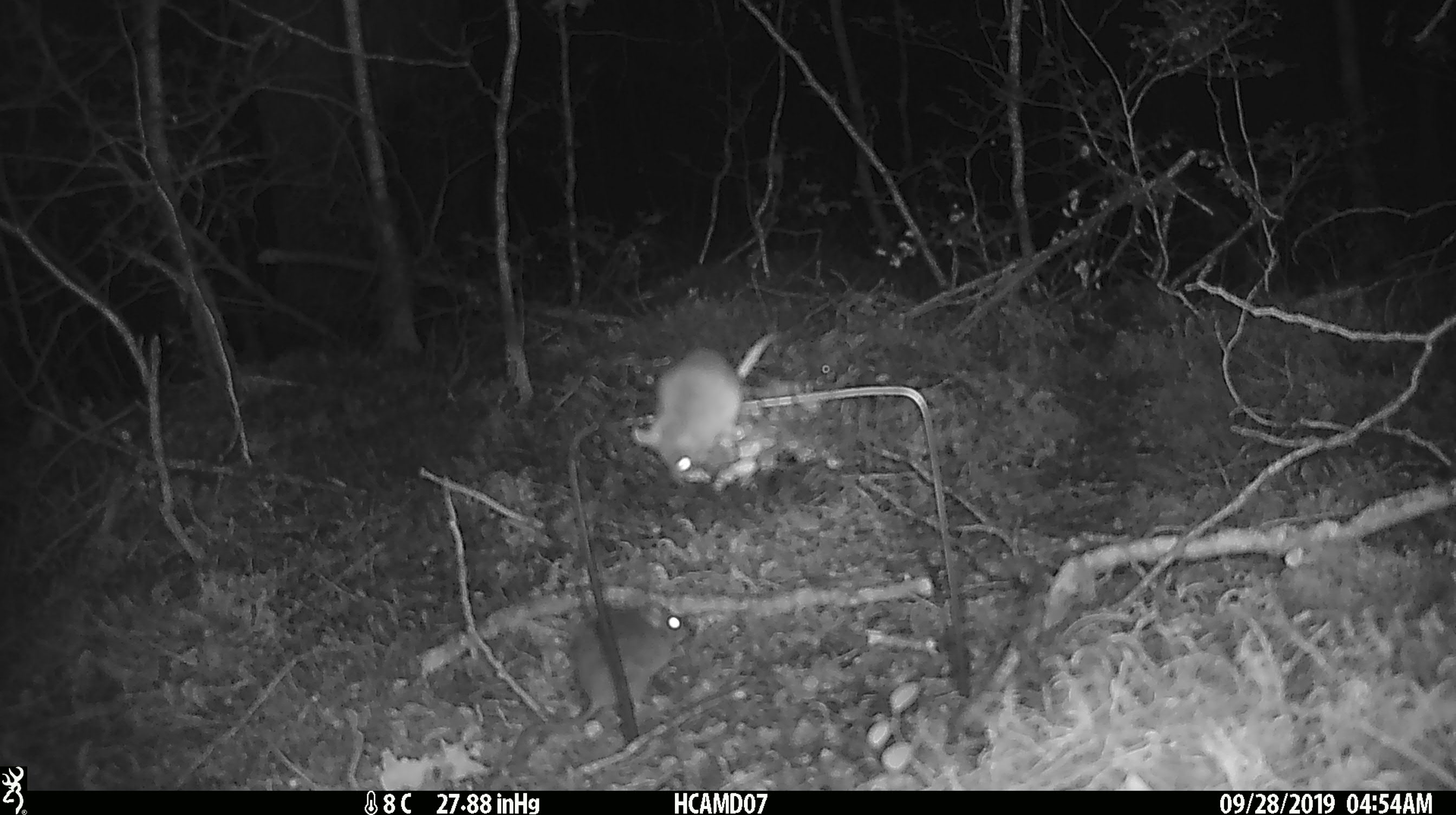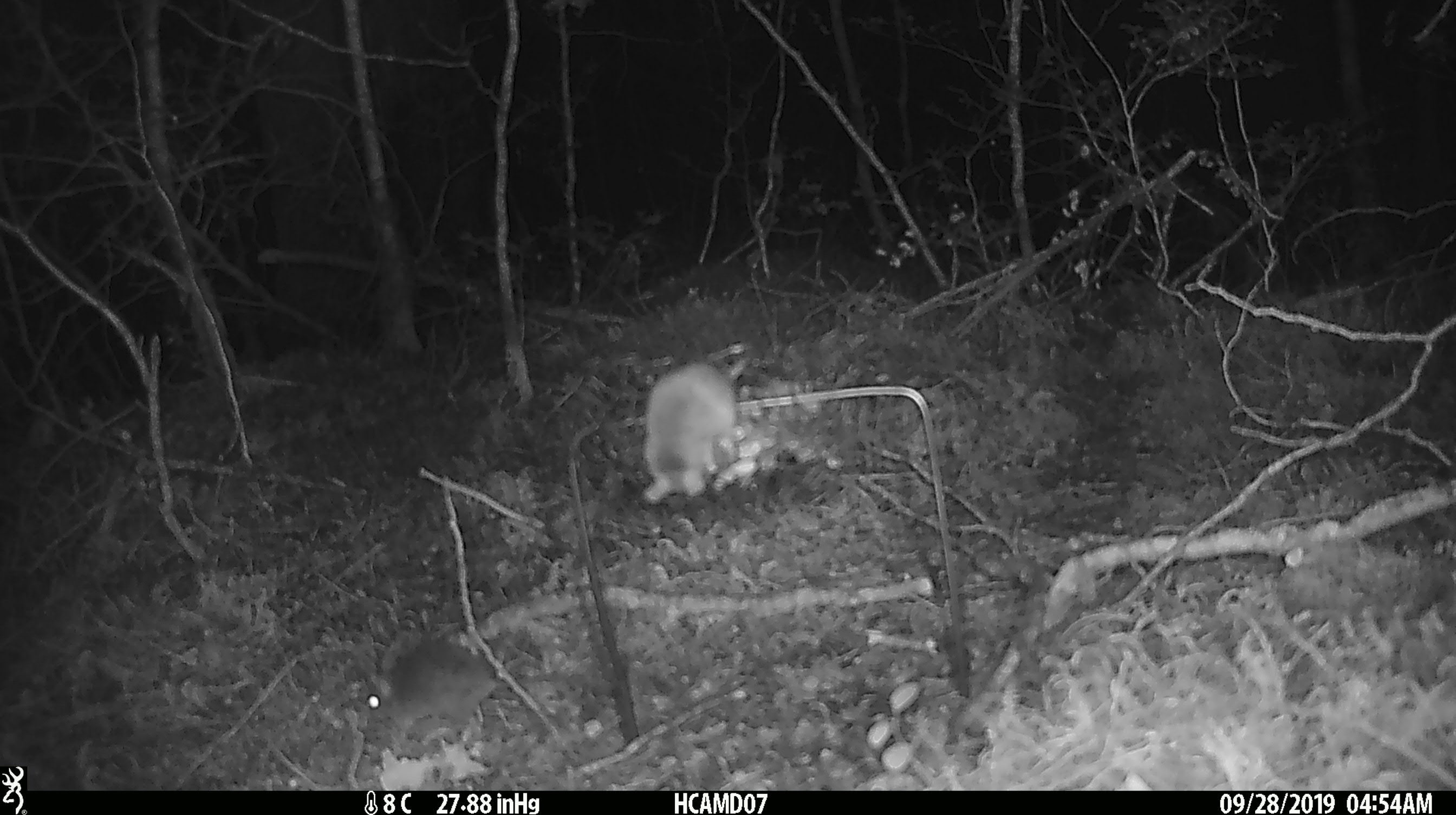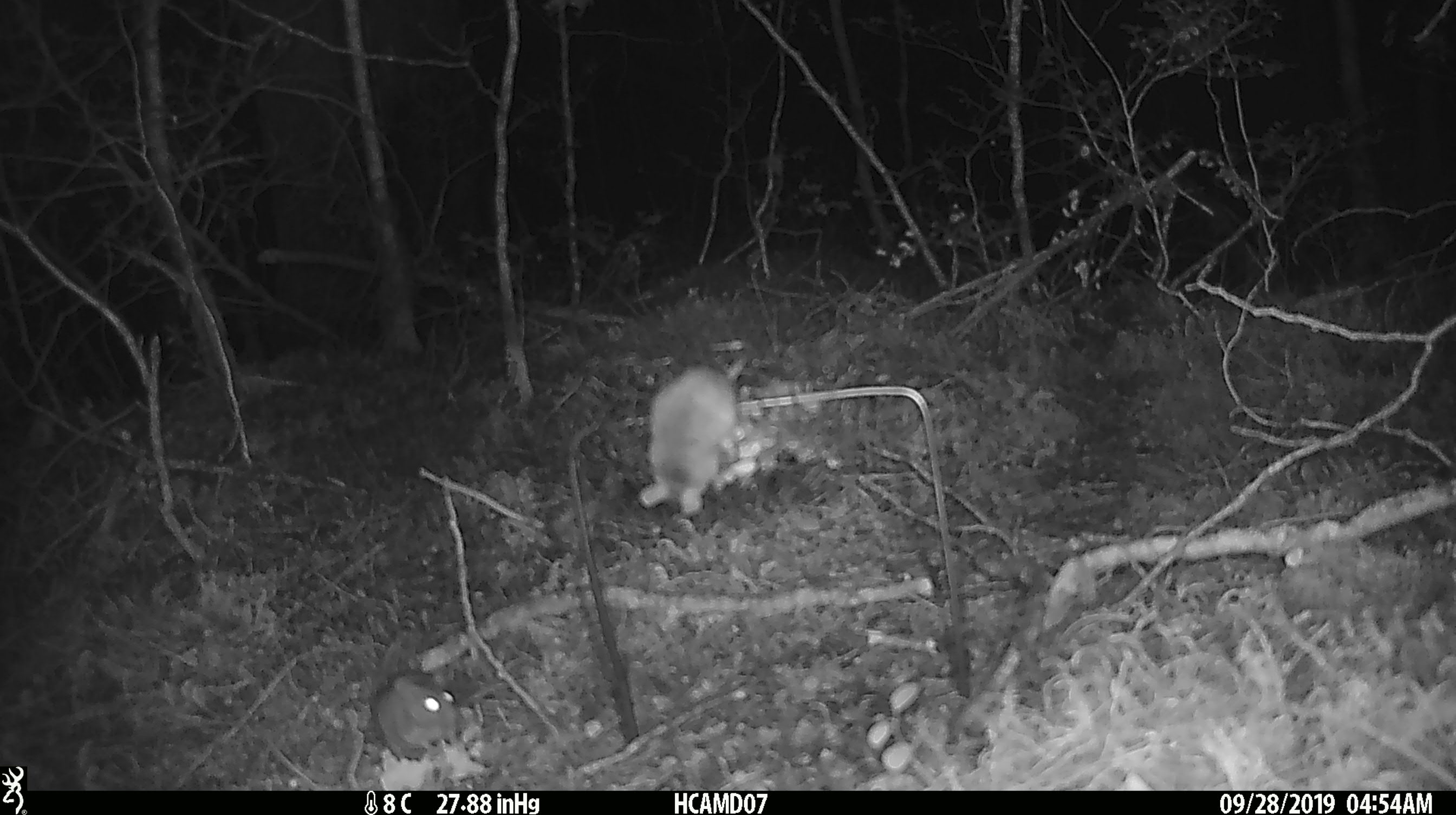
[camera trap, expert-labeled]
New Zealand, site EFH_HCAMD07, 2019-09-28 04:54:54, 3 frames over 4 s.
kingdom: Animalia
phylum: Chordata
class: Mammalia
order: Rodentia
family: Muridae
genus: Mus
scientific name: Mus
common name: mouse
Mouse (Mus).